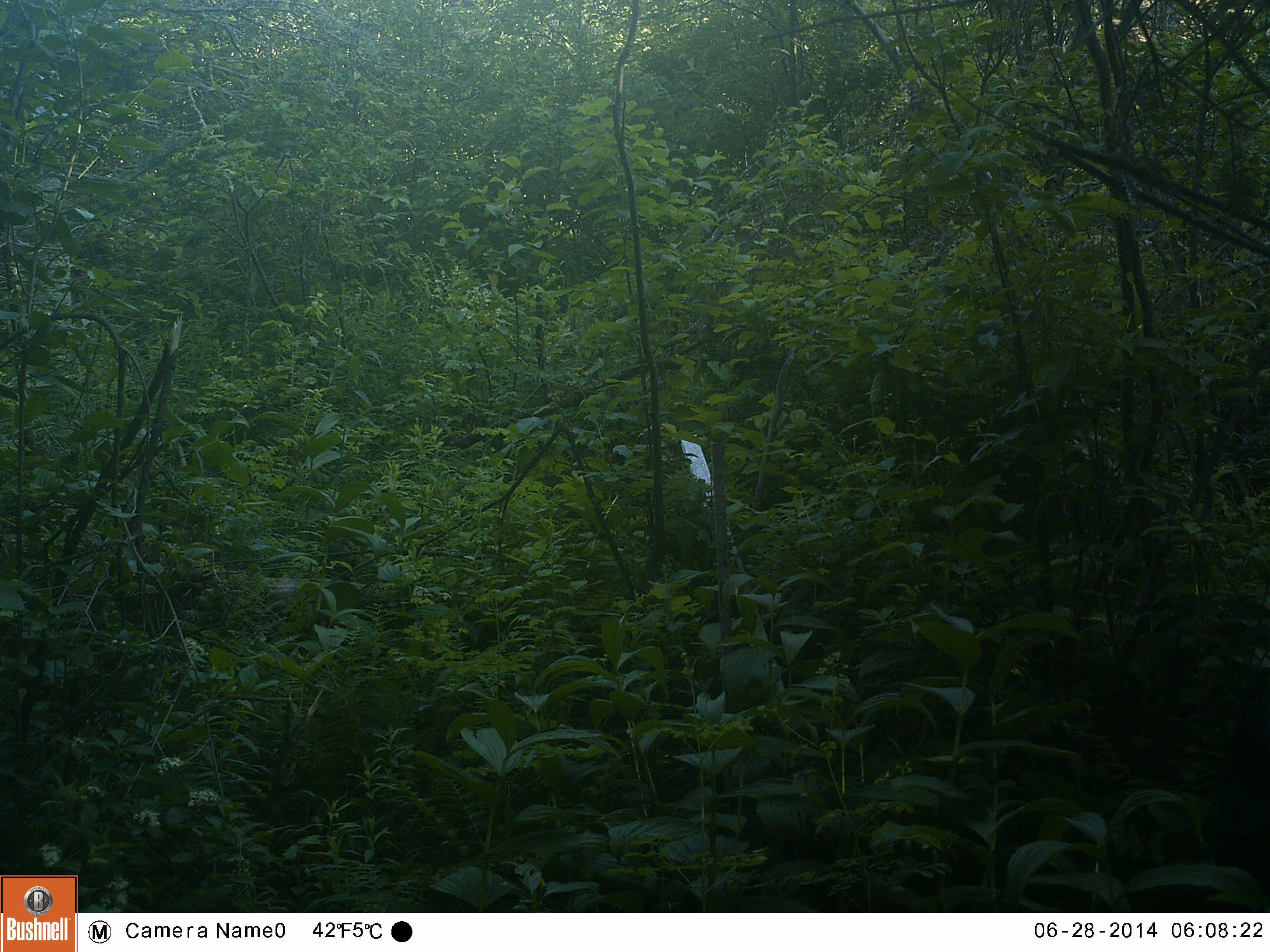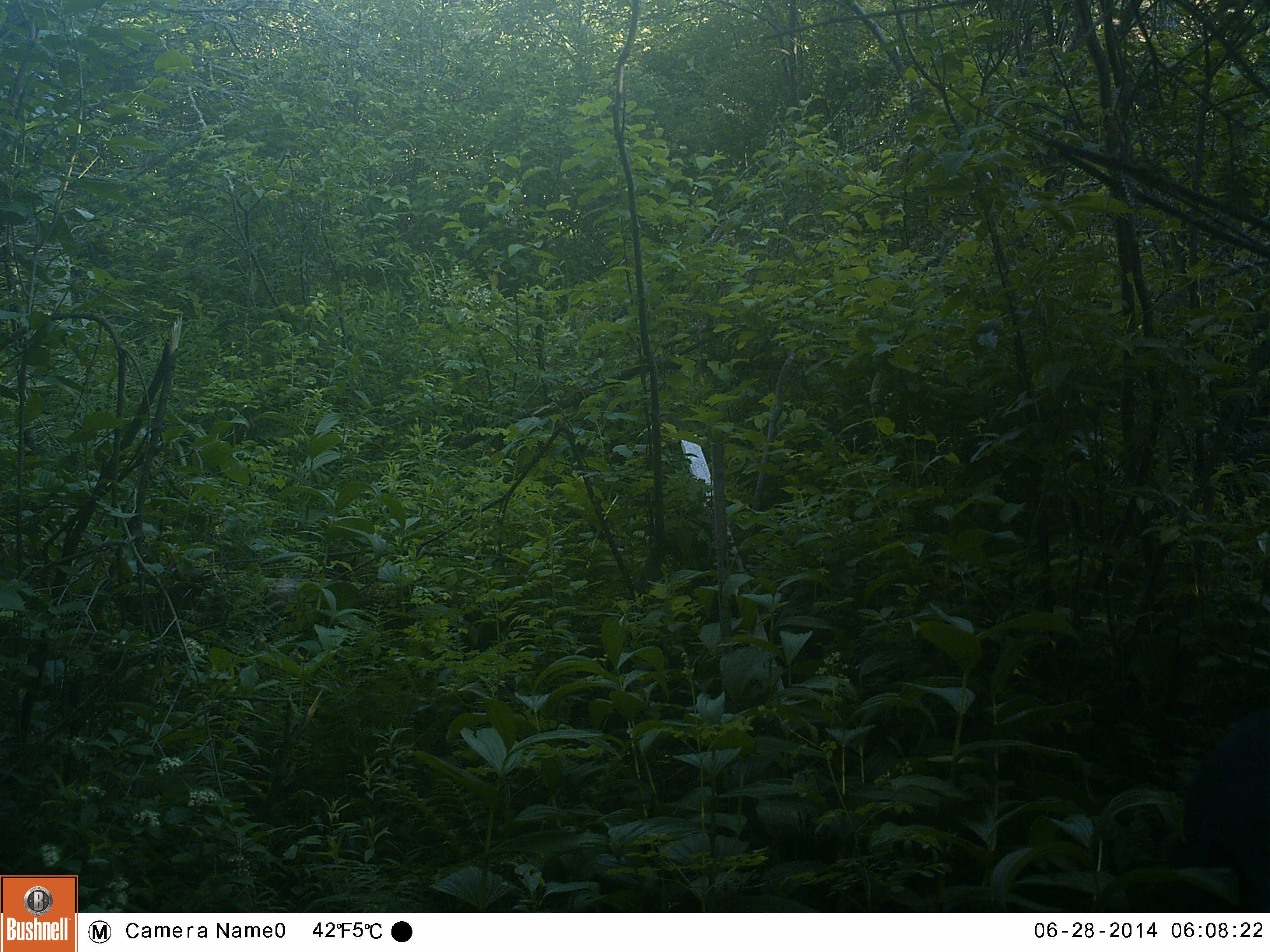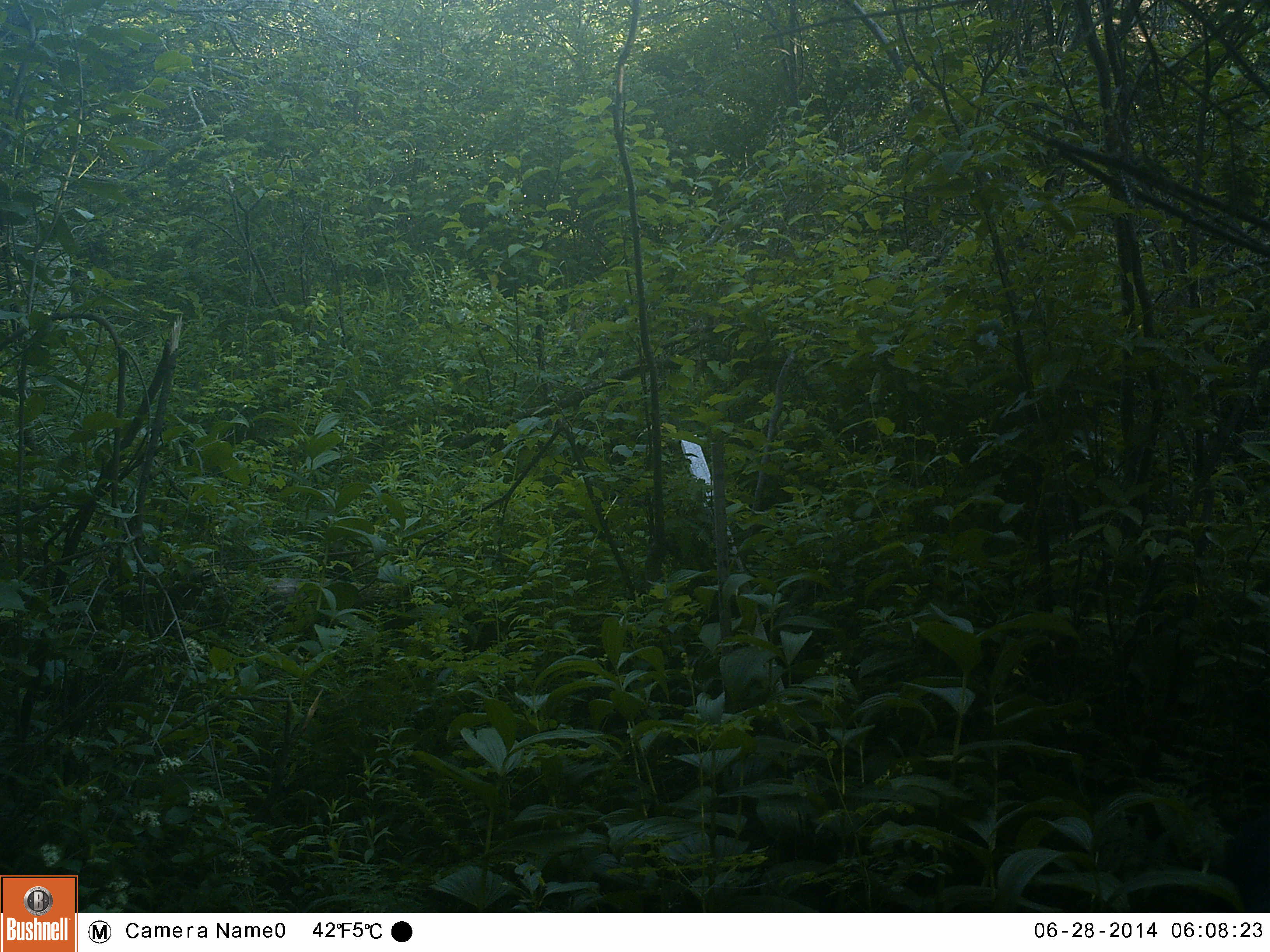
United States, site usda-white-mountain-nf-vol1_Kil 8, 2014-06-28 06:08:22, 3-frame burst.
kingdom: Animalia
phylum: Chordata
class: Mammalia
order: Carnivora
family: Ursidae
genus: Ursus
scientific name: Ursus americanus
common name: black bear